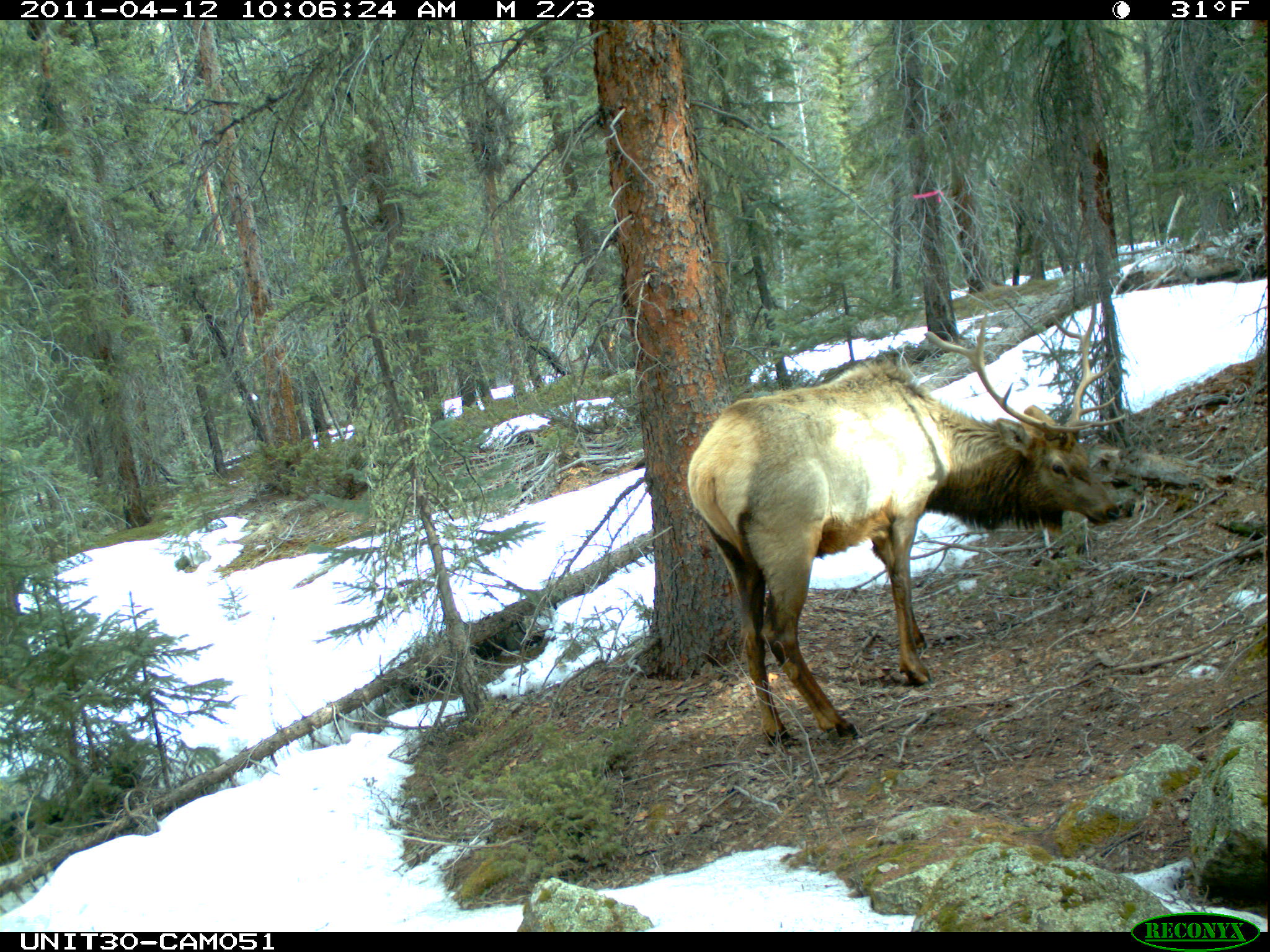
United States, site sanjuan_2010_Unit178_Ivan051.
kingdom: Animalia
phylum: Chordata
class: Mammalia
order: Artiodactyla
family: Cervidae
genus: Cervus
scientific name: Cervus elaphus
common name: red deer